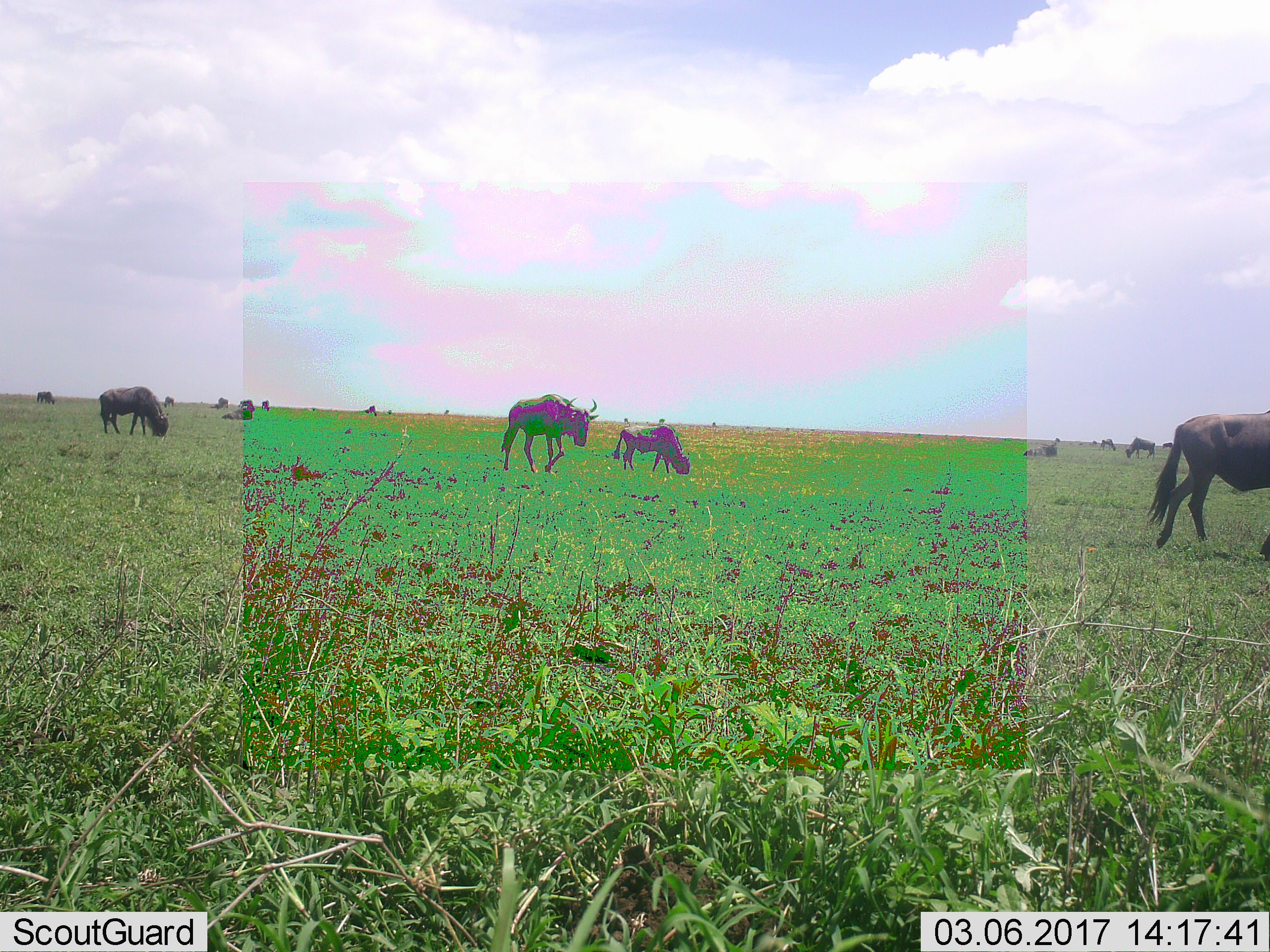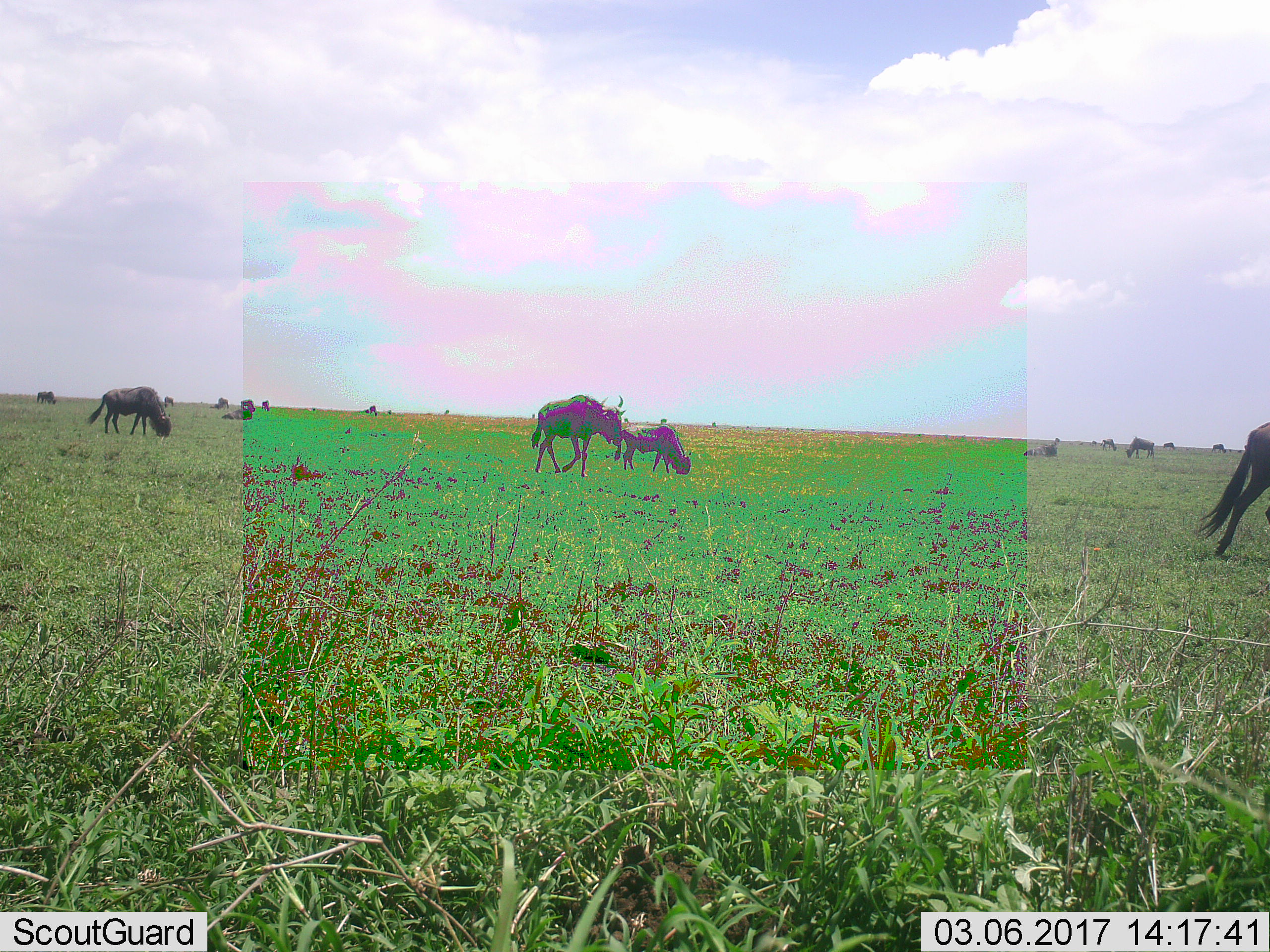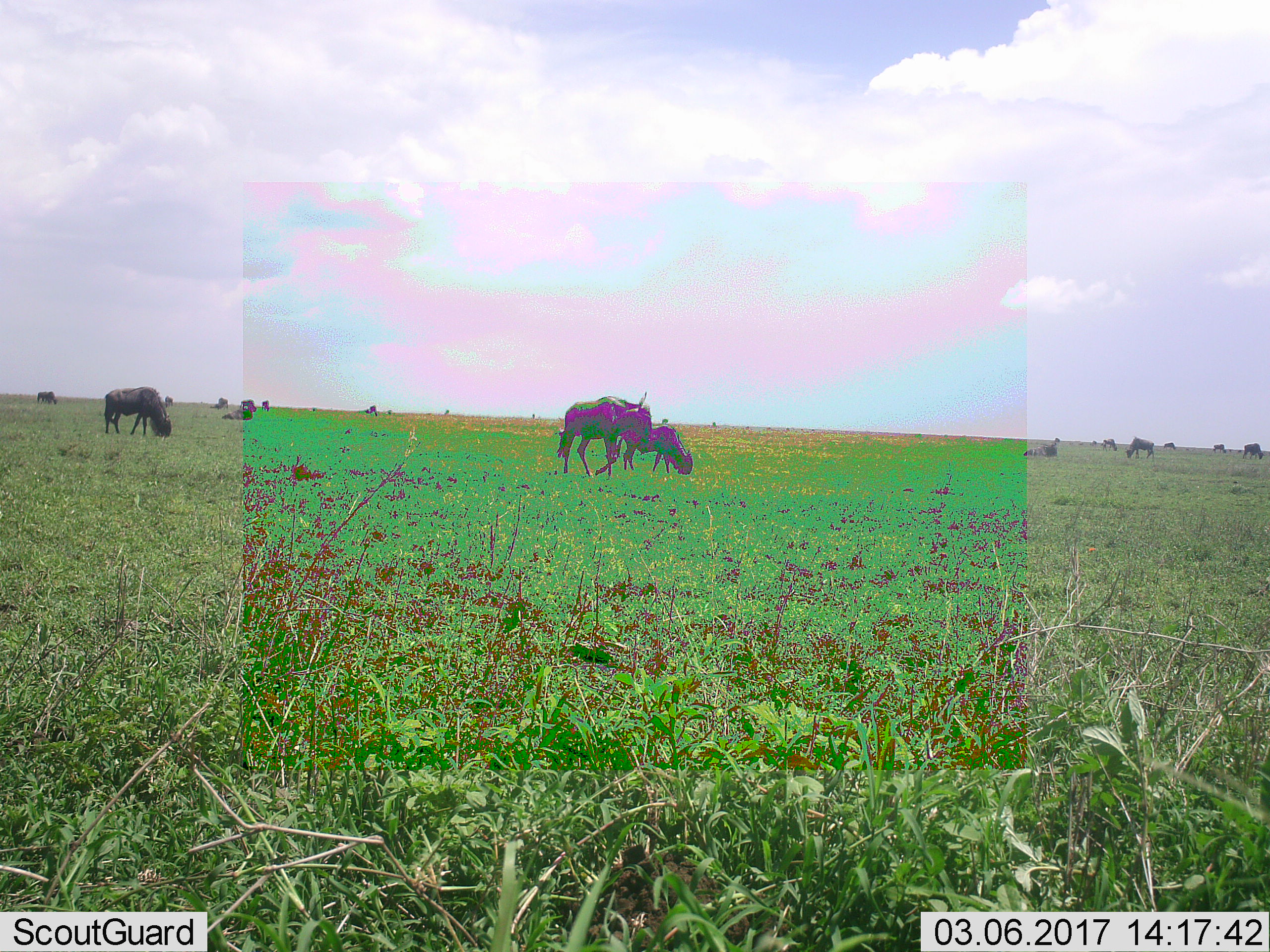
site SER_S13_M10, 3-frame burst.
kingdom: Animalia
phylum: Chordata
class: Mammalia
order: Artiodactyla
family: Bovidae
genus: Connochaetes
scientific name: Connochaetes taurinus taurinus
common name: blue wildebeest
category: wildebeestblue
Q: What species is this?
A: Wildebeestblue (blue wildebeest) (Connochaetes taurinus taurinus).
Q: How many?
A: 11-50.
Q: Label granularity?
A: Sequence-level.